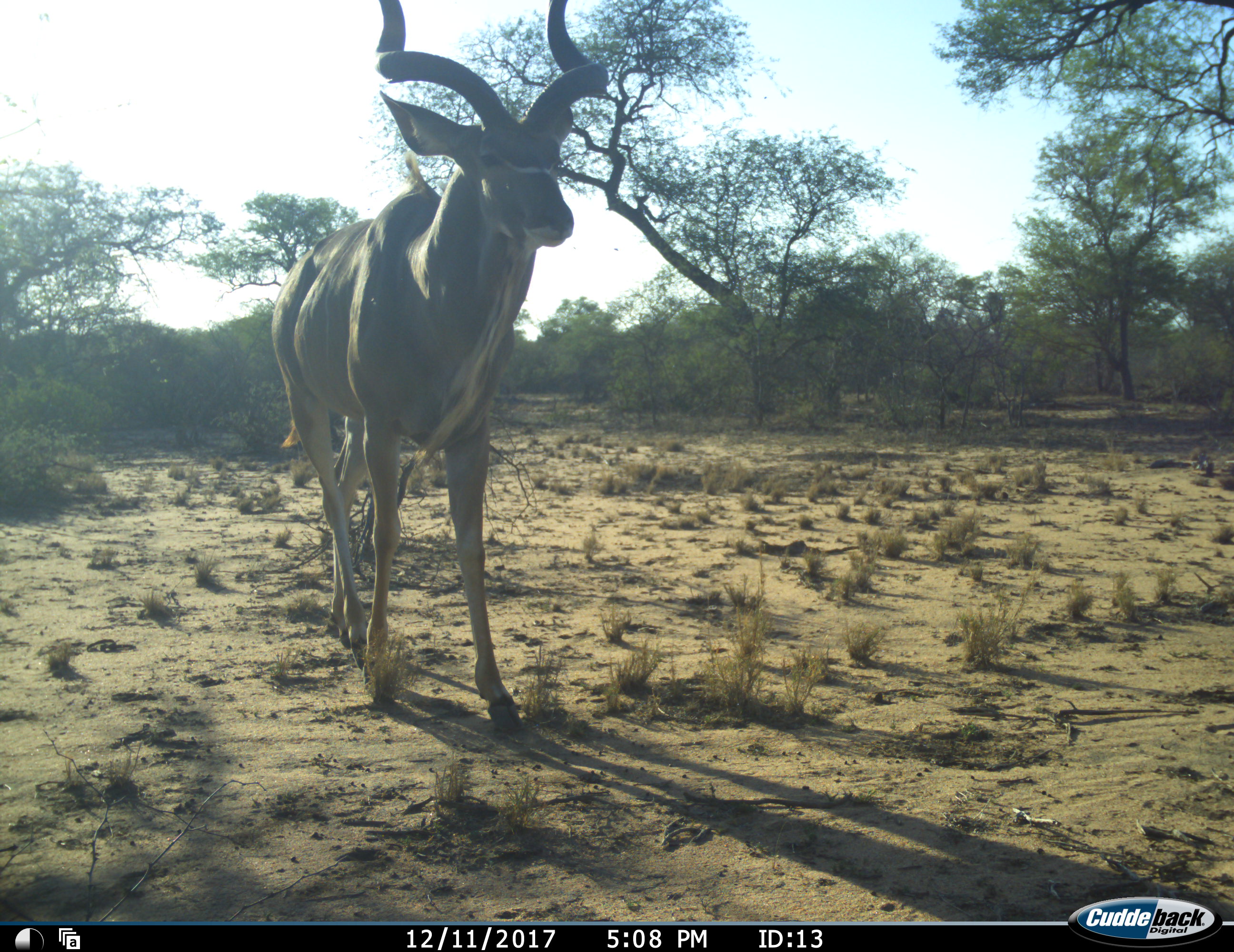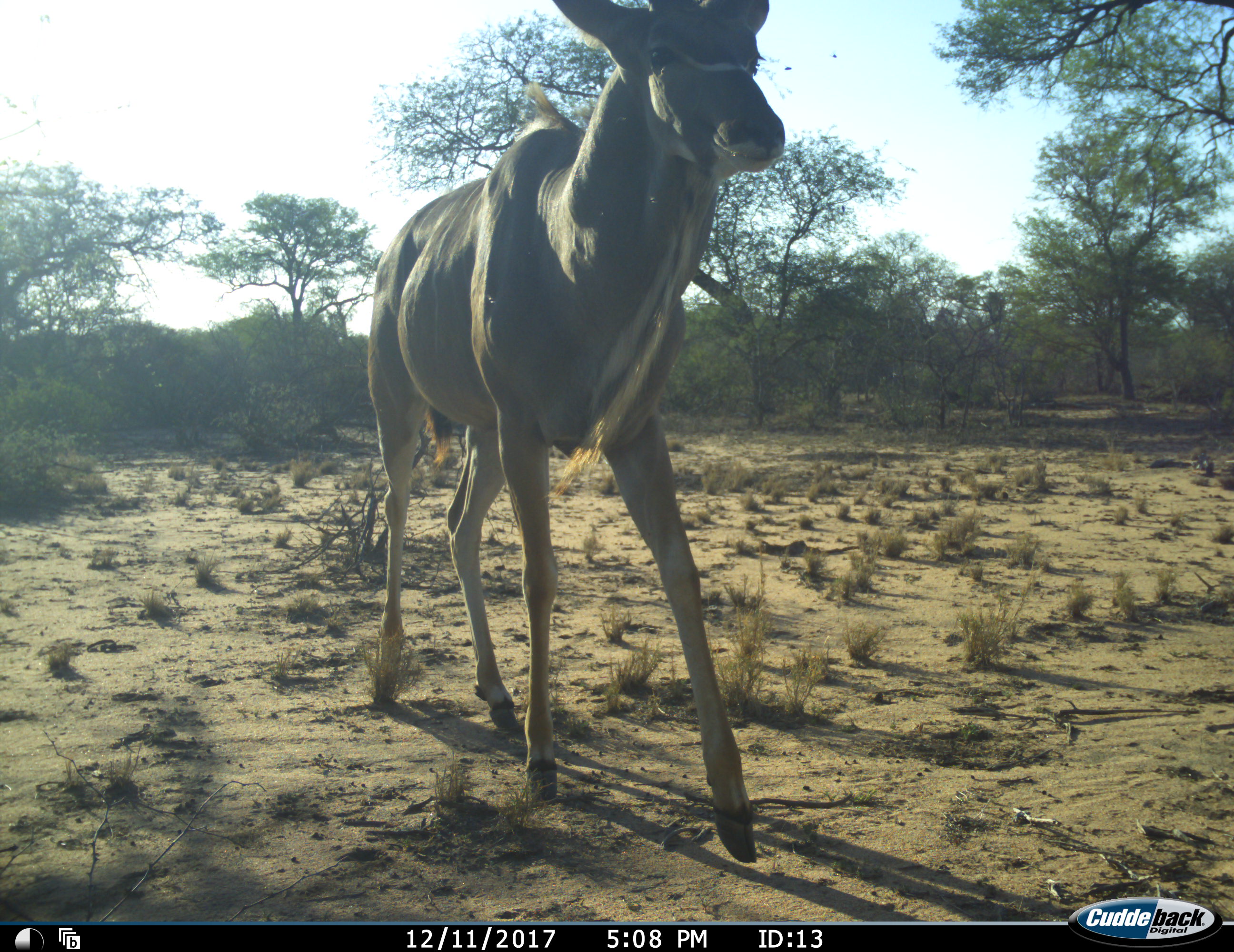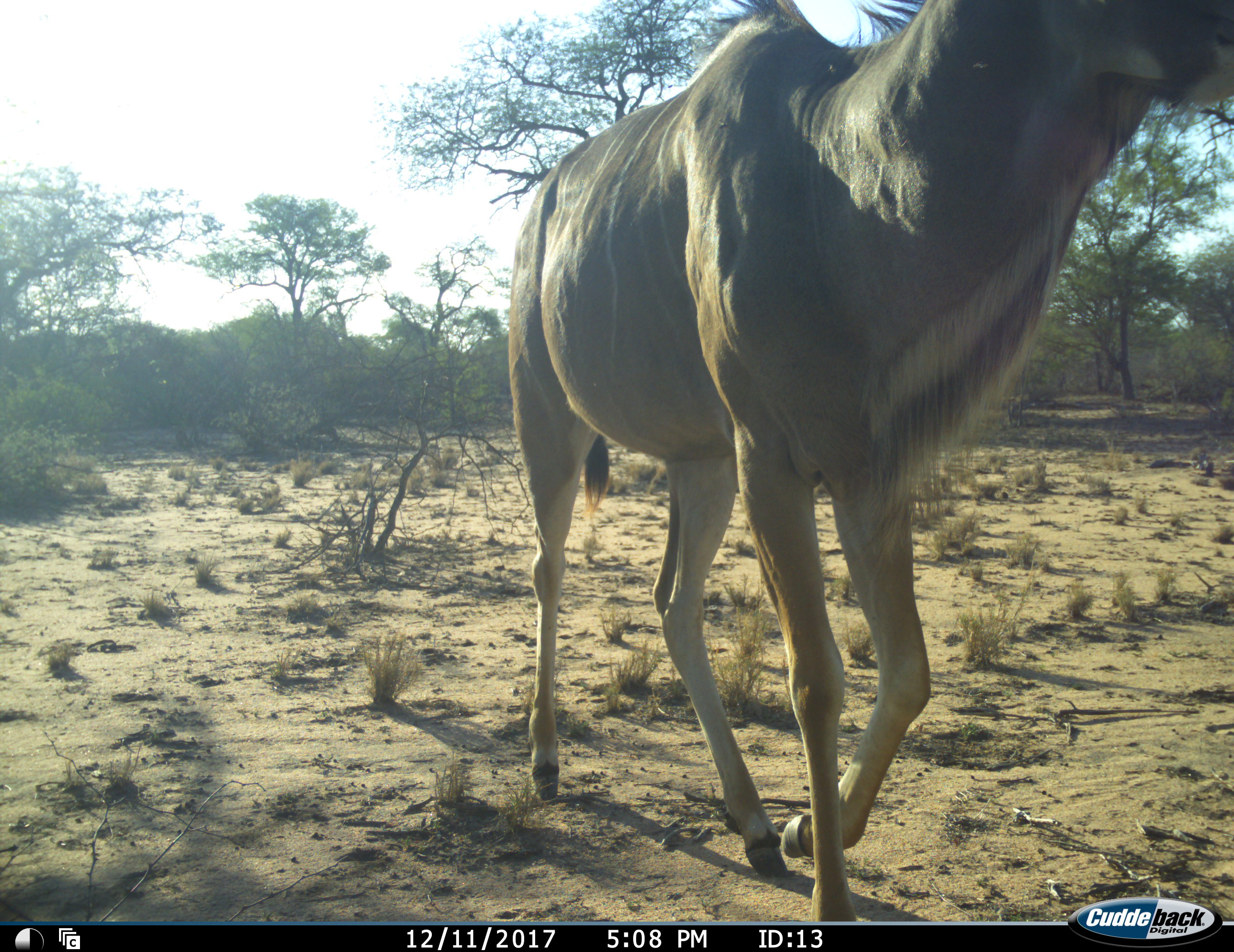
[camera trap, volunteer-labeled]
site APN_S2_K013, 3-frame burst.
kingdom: Animalia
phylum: Chordata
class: Mammalia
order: Artiodactyla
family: Bovidae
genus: Tragelaphus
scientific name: Tragelaphus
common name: kudu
Kudu (Tragelaphus), count 1. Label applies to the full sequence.